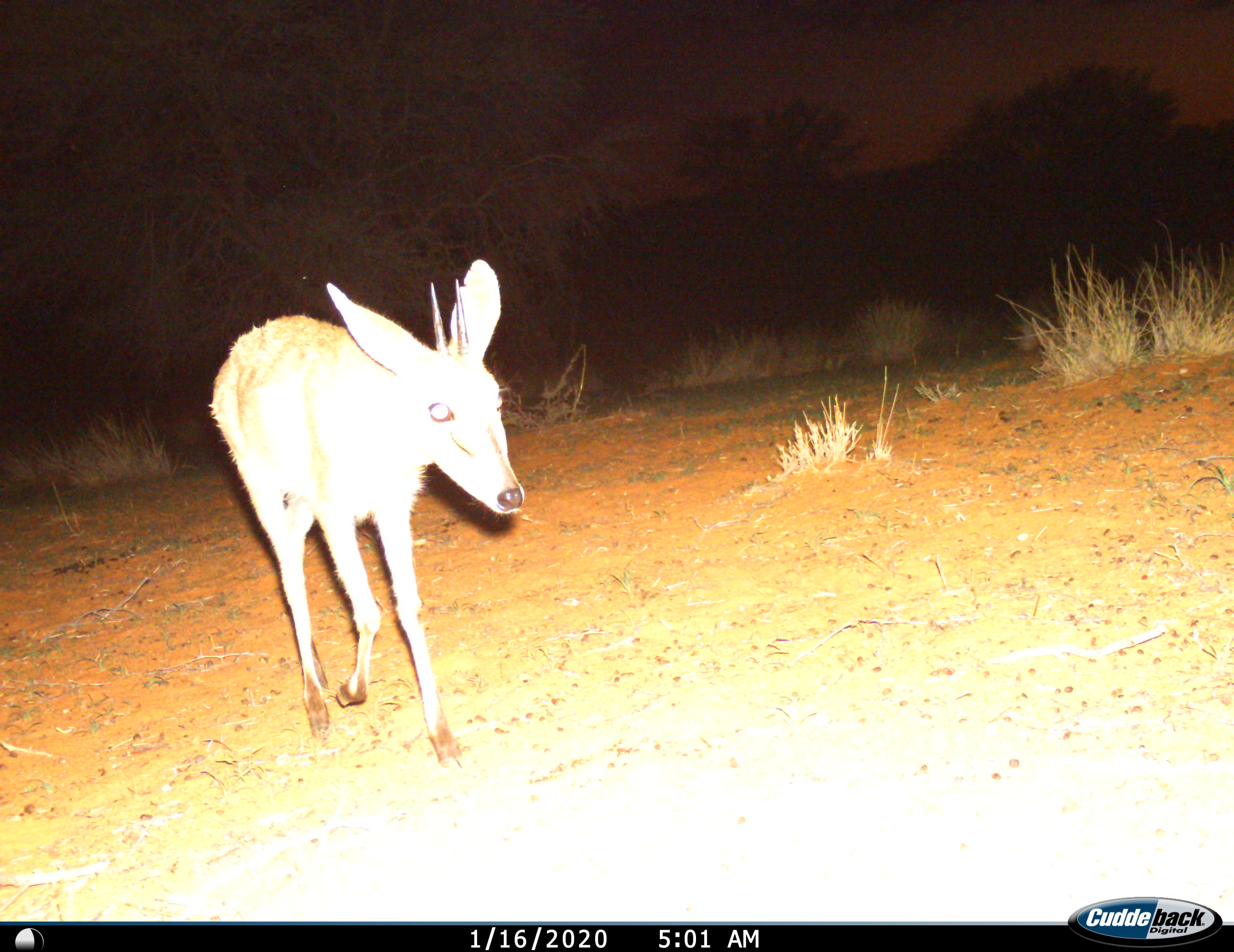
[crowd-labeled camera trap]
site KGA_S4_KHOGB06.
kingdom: Animalia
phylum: Chordata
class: Mammalia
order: Artiodactyla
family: Bovidae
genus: Sylvicapra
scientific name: Sylvicapra grimmia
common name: common duiker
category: duikercommongrey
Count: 1.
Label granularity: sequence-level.